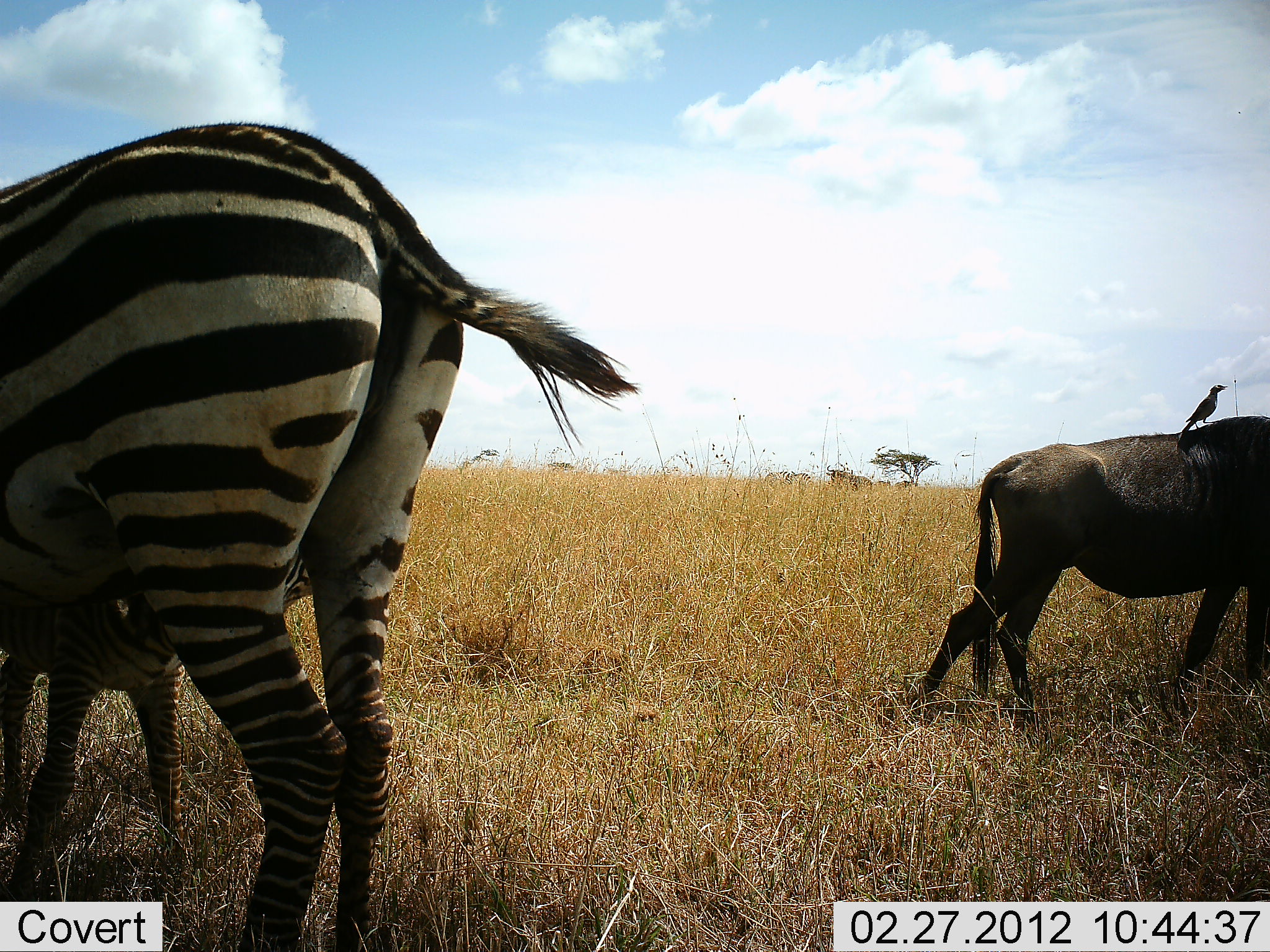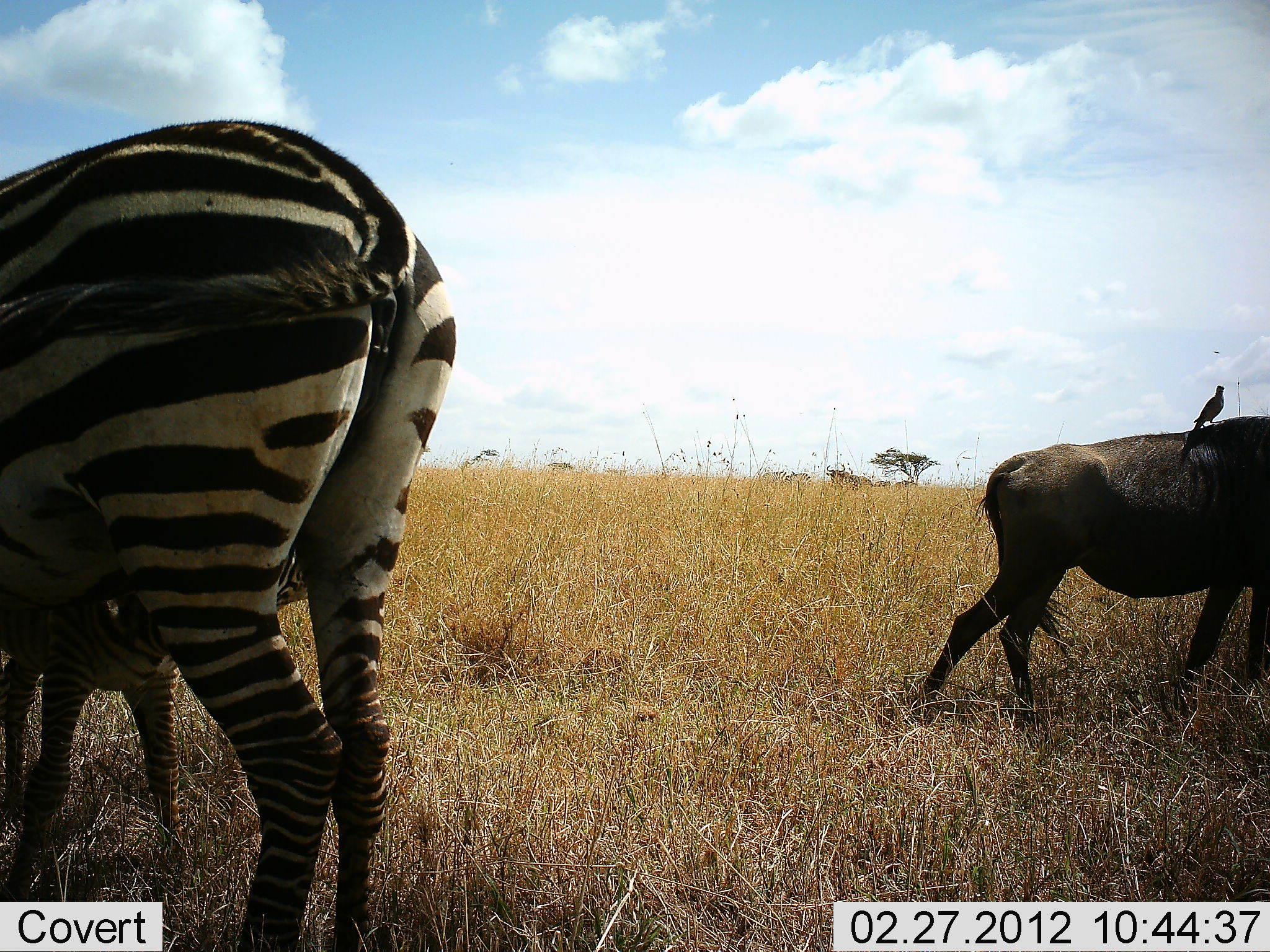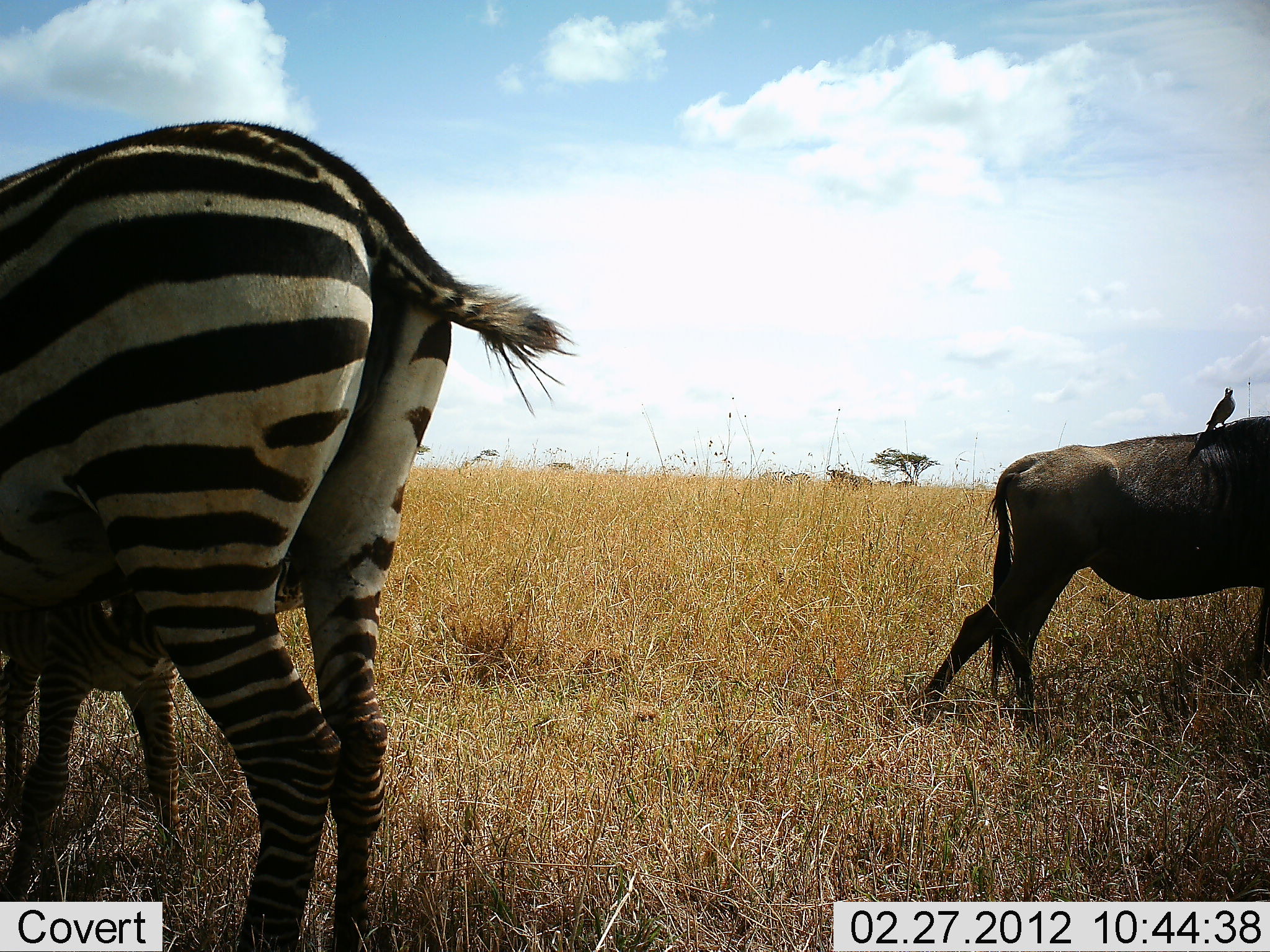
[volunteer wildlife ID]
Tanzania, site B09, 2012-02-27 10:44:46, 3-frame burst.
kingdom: Animalia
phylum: Chordata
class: Aves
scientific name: Aves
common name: bird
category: otherbird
Otherbird (bird) (Aves), count 1. Behavior (volunteer vote fractions): standing 55%, resting 41%, moving 0%, interacting 9%. Young present (vote fraction): 0%. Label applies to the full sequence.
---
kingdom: Animalia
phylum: Chordata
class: Mammalia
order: Artiodactyla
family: Bovidae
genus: Connochaetes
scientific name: Connochaetes taurinus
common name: blue wildebeest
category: wildebeest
Wildebeest (blue wildebeest) (Connochaetes taurinus), count 1. Behavior (volunteer vote fractions): standing 59%, resting 4%, moving 30%, interacting 0%. Young present (vote fraction): 0%. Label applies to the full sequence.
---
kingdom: Animalia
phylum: Chordata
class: Mammalia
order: Perissodactyla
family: Equidae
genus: Equus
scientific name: Equus quagga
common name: plains zebra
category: zebra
Zebra (plains zebra) (Equus quagga), count 2. Behavior (volunteer vote fractions): standing 87%, resting 0%, moving 0%, interacting 16%. Young present (vote fraction): 77%. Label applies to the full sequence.